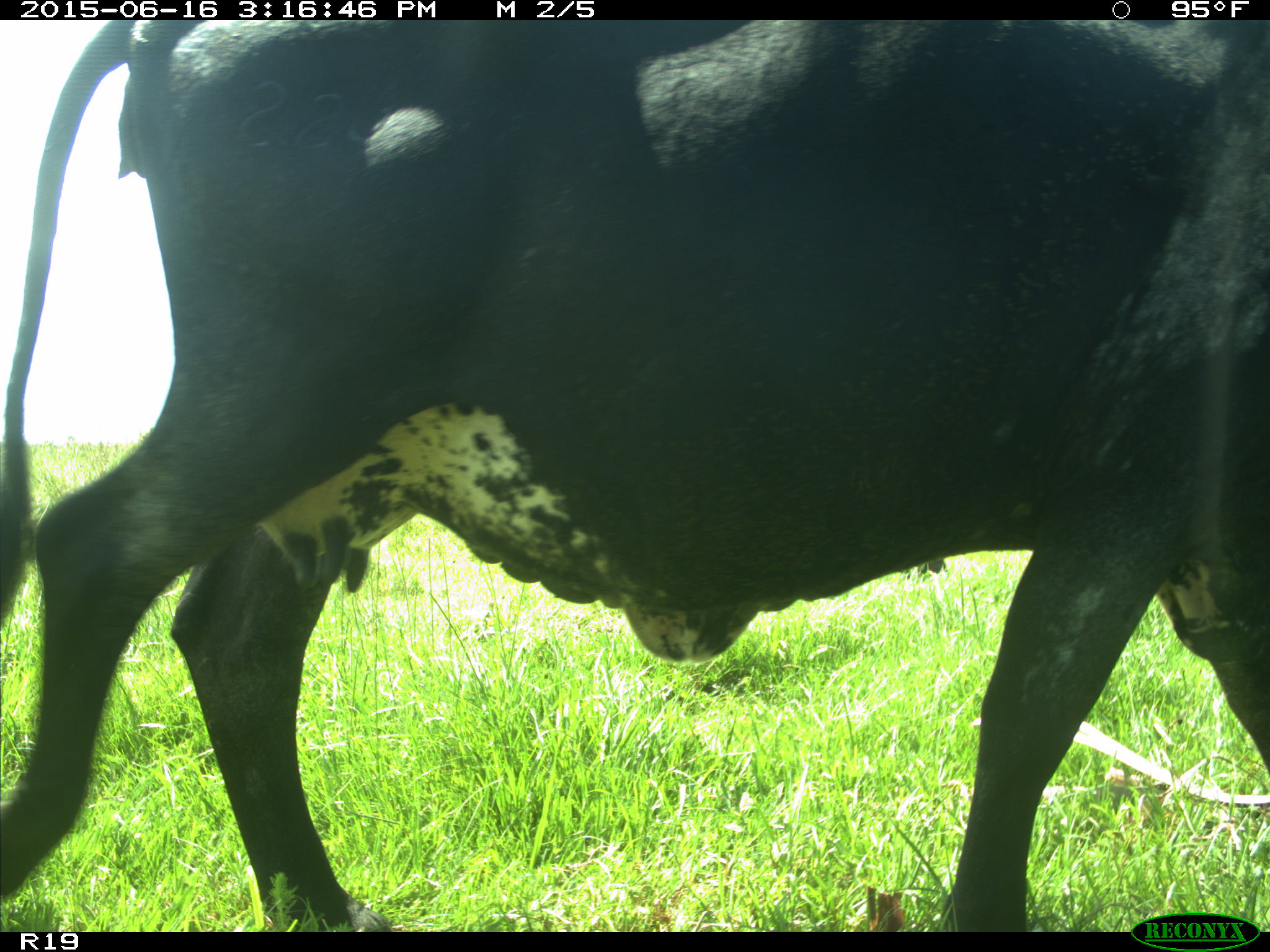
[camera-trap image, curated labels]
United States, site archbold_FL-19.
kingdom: Animalia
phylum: Chordata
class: Mammalia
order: Artiodactyla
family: Bovidae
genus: Bos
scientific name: Bos taurus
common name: domestic cow